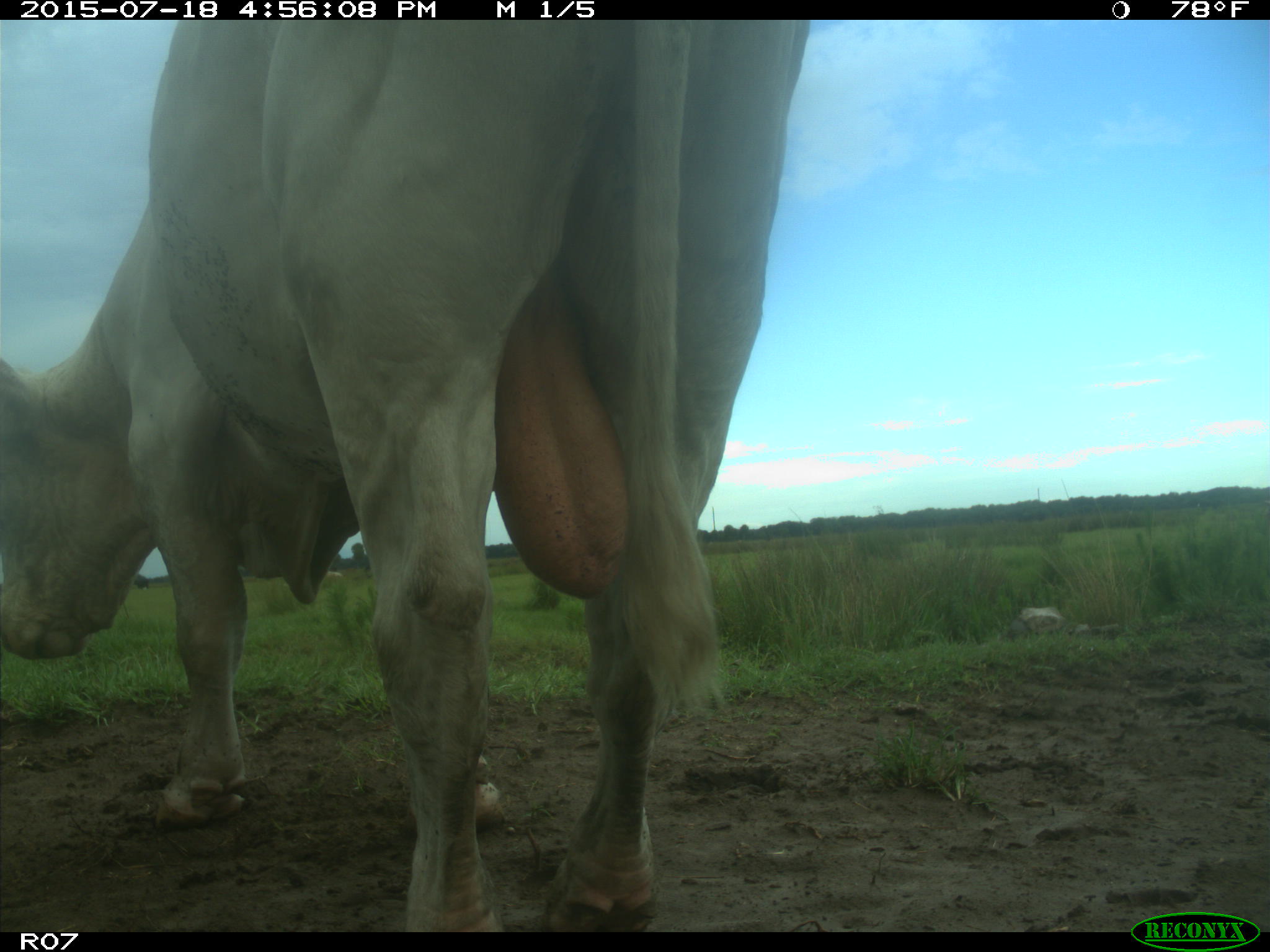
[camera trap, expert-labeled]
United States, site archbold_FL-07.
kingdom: Animalia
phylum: Chordata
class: Mammalia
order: Artiodactyla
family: Bovidae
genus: Bos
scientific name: Bos taurus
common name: domestic cow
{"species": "Bos taurus (domestic cow)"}